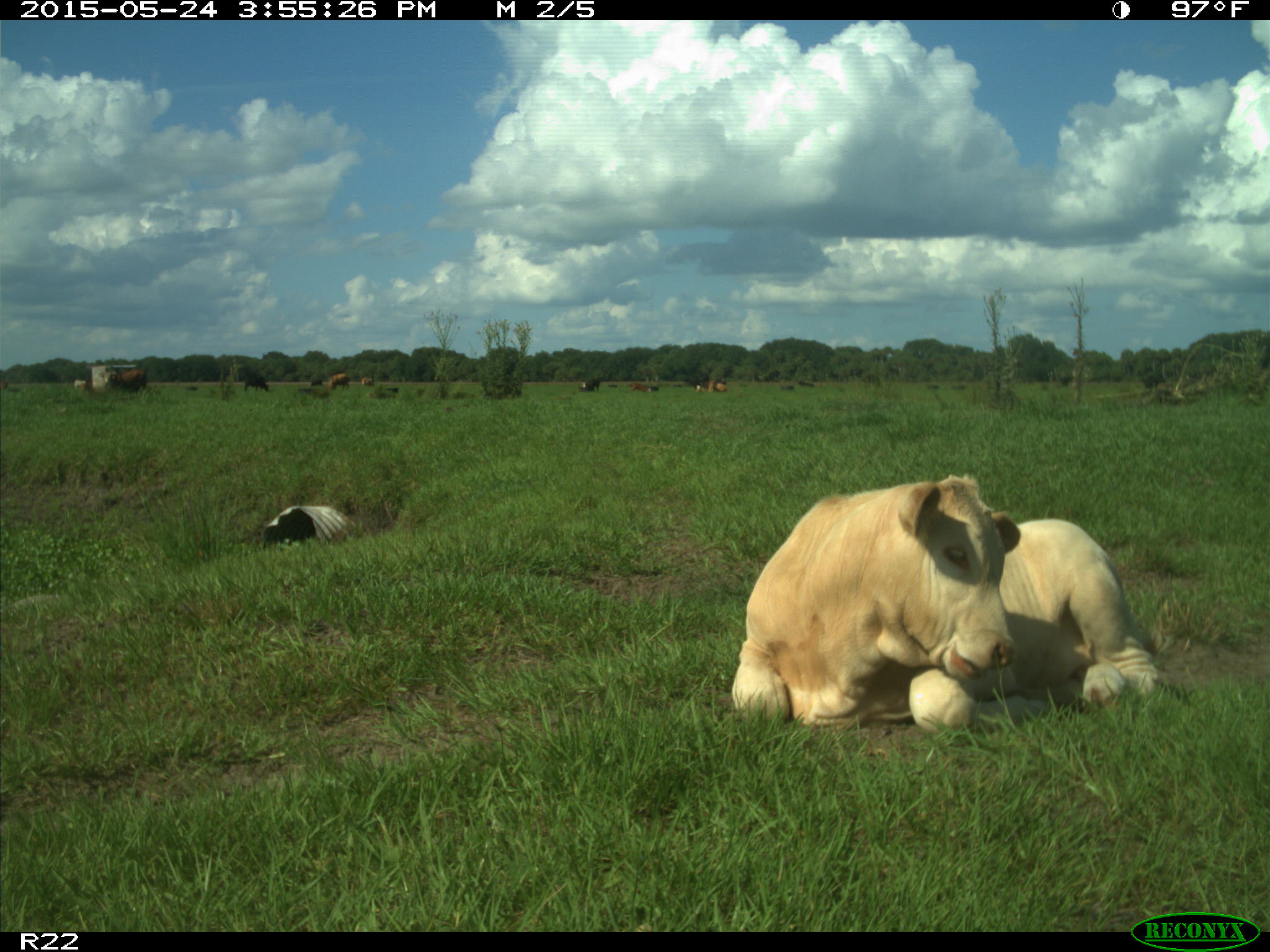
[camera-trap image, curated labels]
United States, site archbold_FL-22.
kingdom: Animalia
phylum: Chordata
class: Mammalia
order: Artiodactyla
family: Bovidae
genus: Bos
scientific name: Bos taurus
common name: domestic cow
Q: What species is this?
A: Bos taurus (domestic cow).